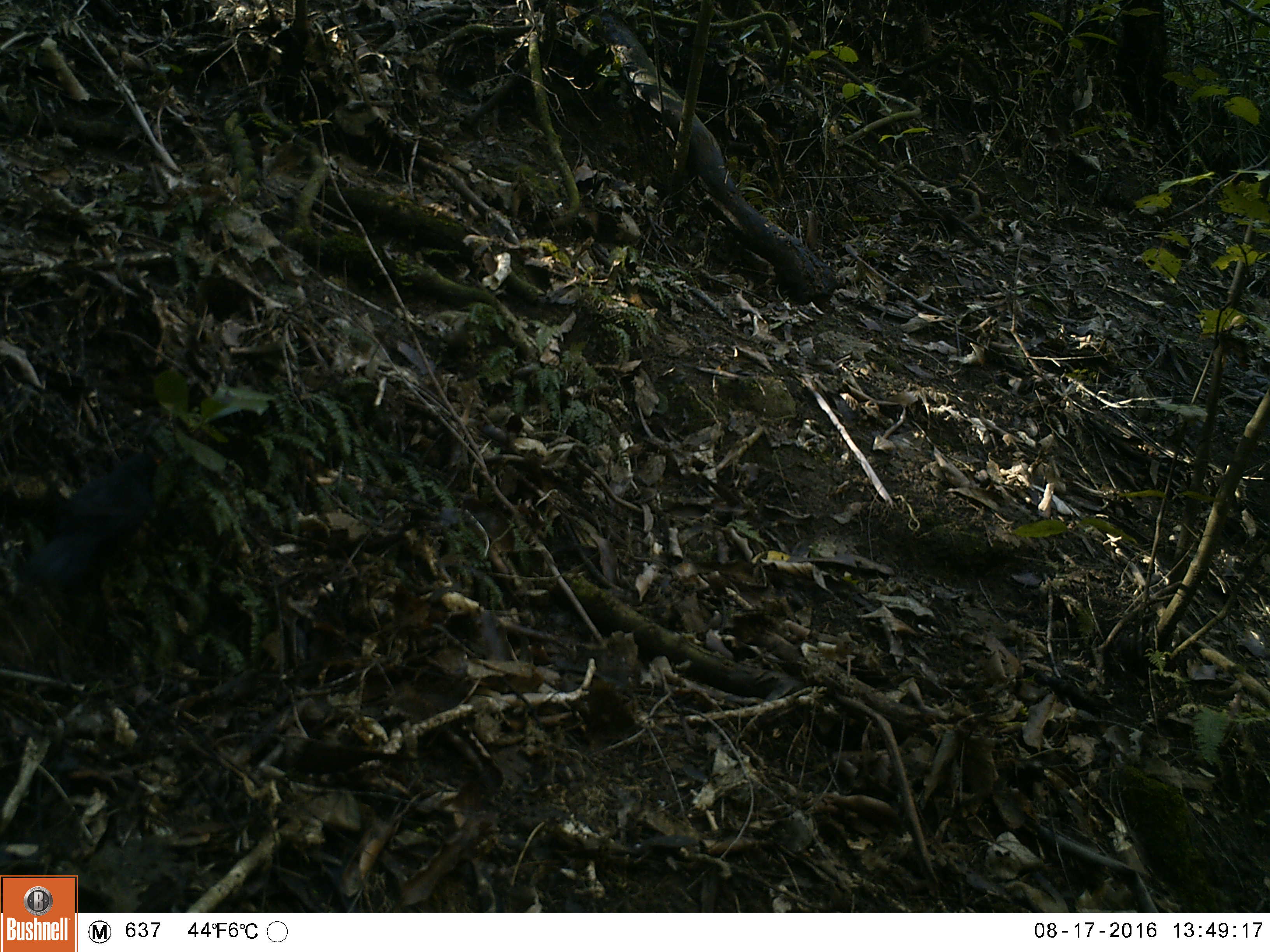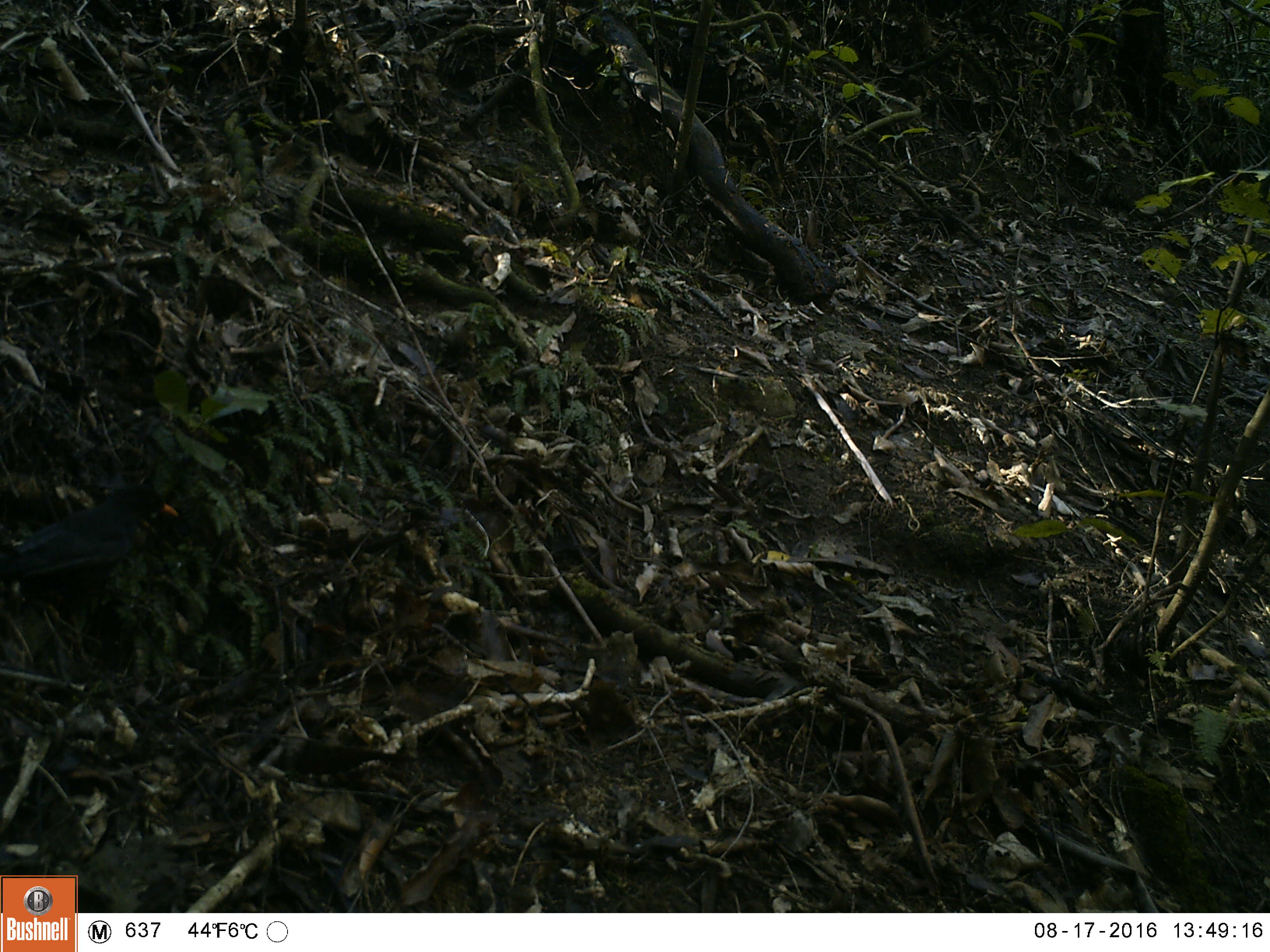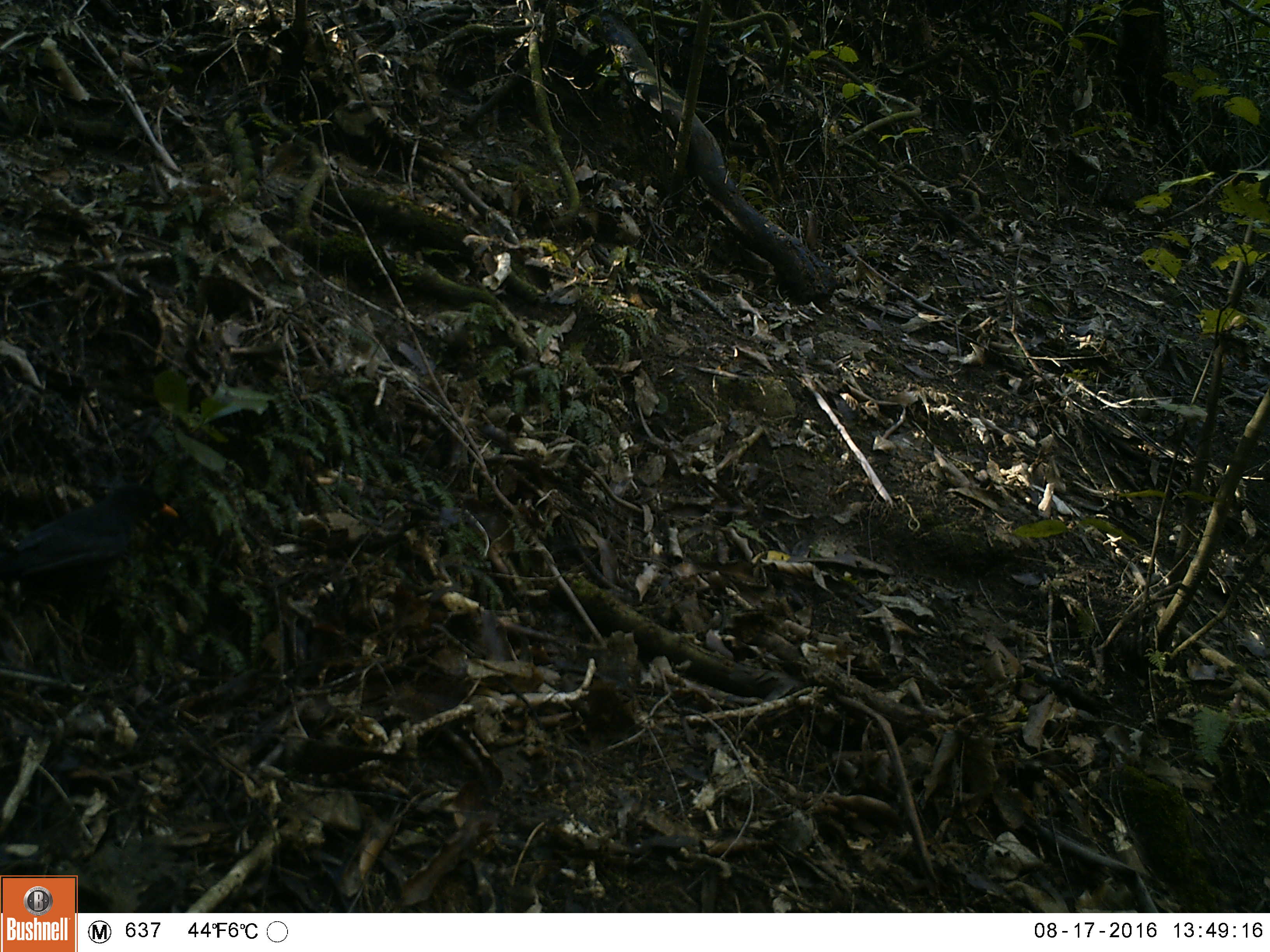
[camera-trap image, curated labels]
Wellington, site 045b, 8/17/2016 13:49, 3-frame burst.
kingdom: Animalia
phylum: Chordata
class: Aves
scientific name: Aves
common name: bird